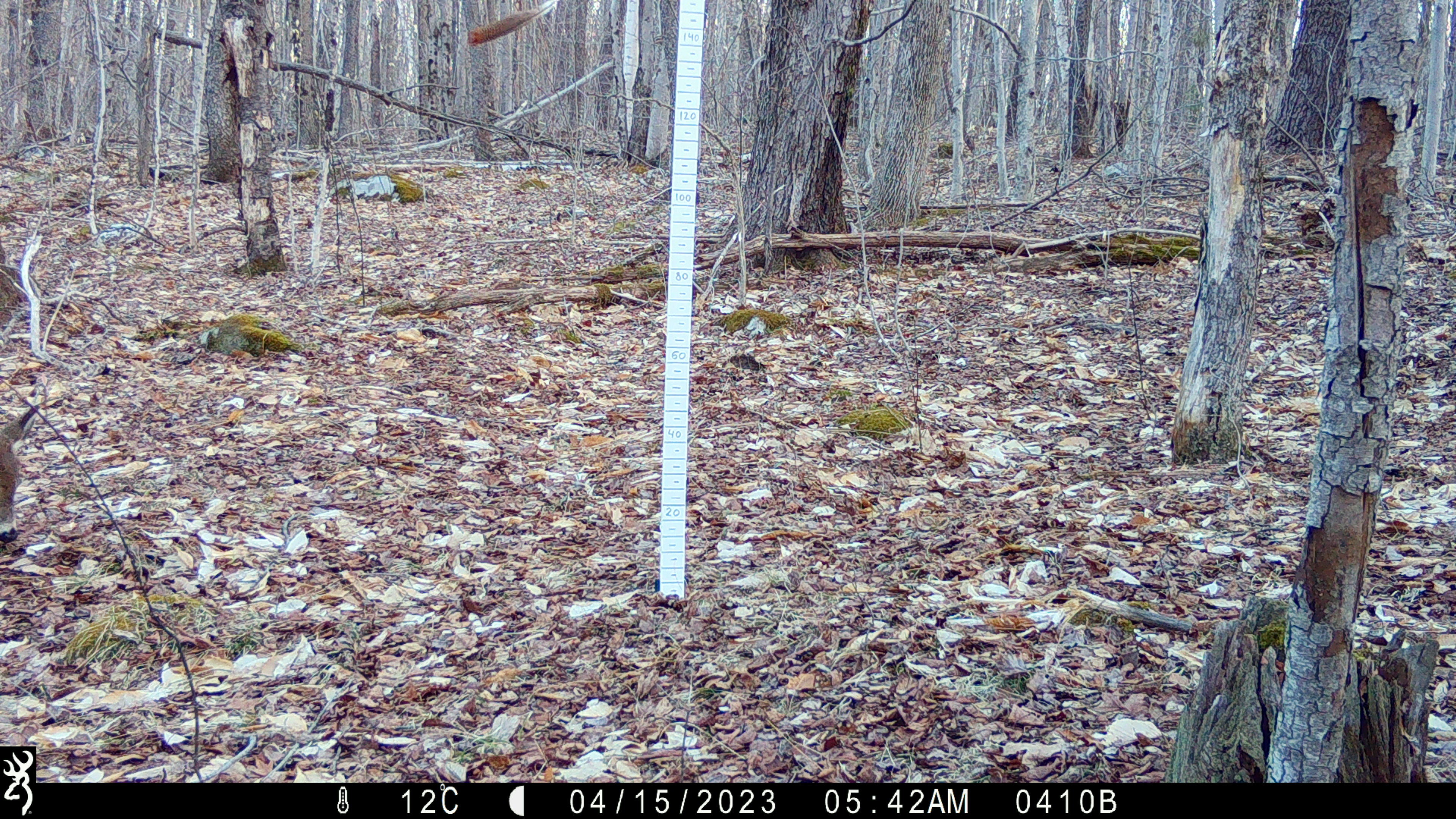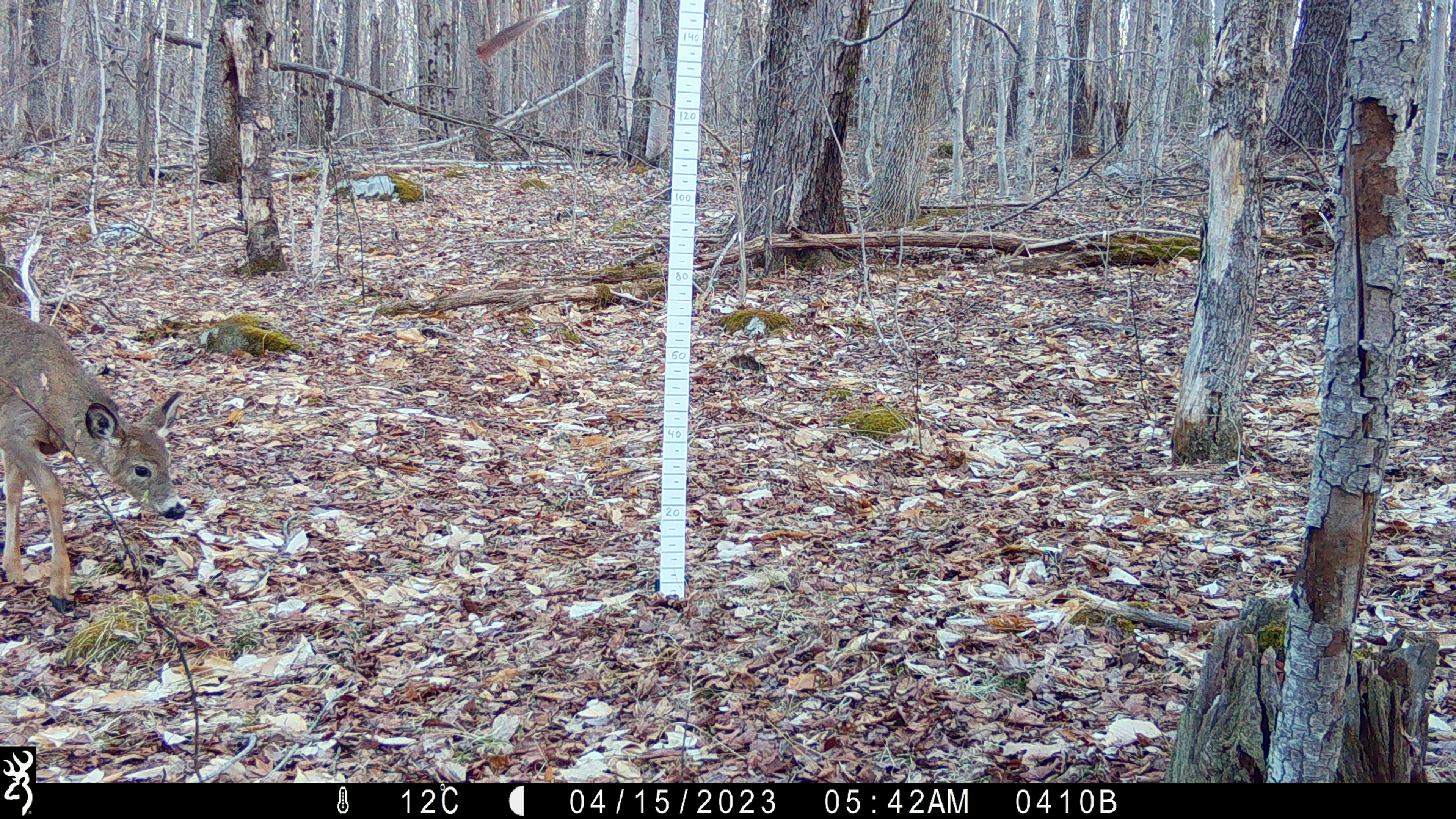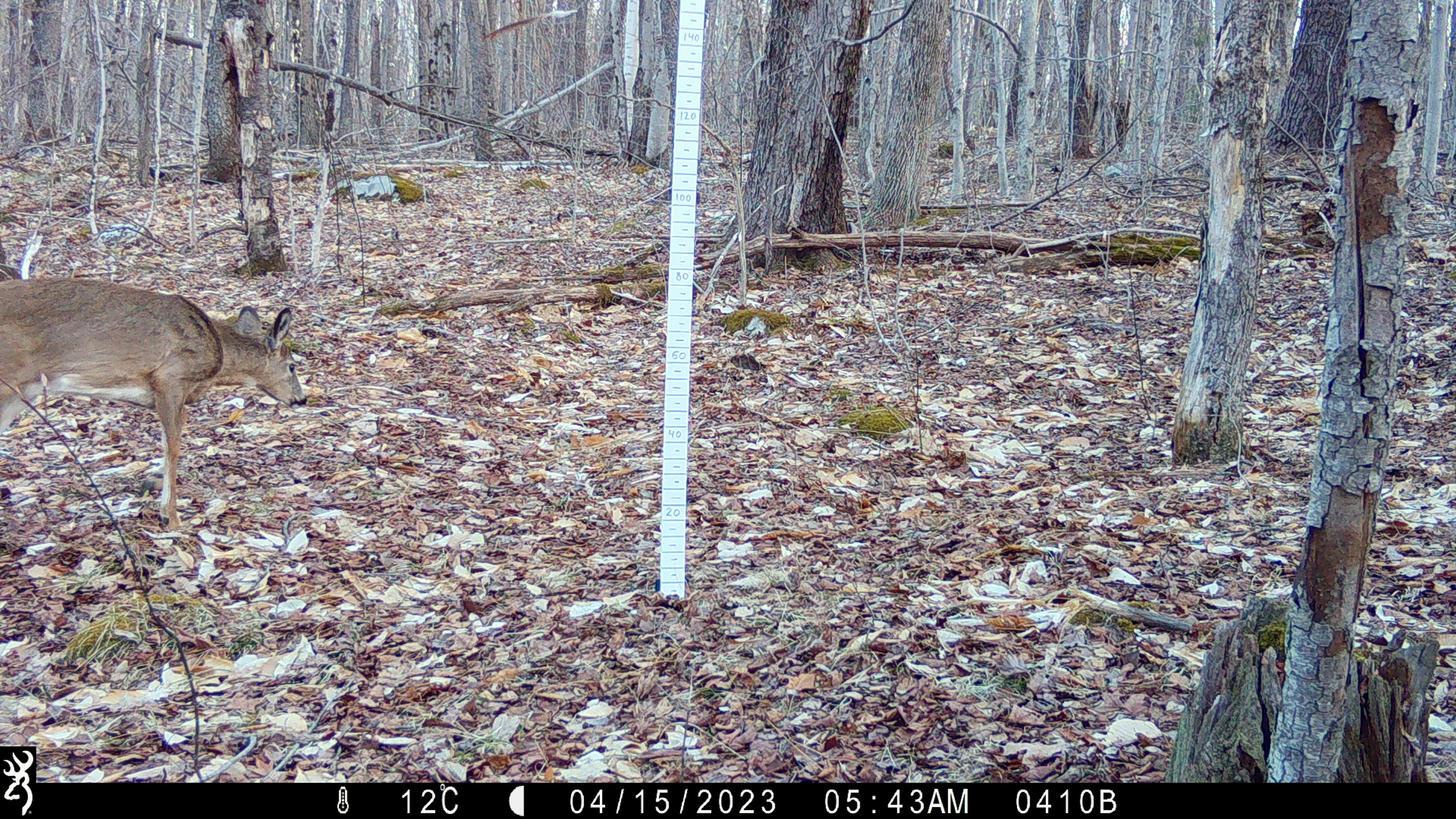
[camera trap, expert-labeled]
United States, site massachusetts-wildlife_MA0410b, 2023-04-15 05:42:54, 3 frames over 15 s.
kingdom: Animalia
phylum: Chordata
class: Mammalia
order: Artiodactyla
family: Cervidae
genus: Odocoileus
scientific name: Odocoileus virginianus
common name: white-tailed deer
White-tailed deer (Odocoileus virginianus).